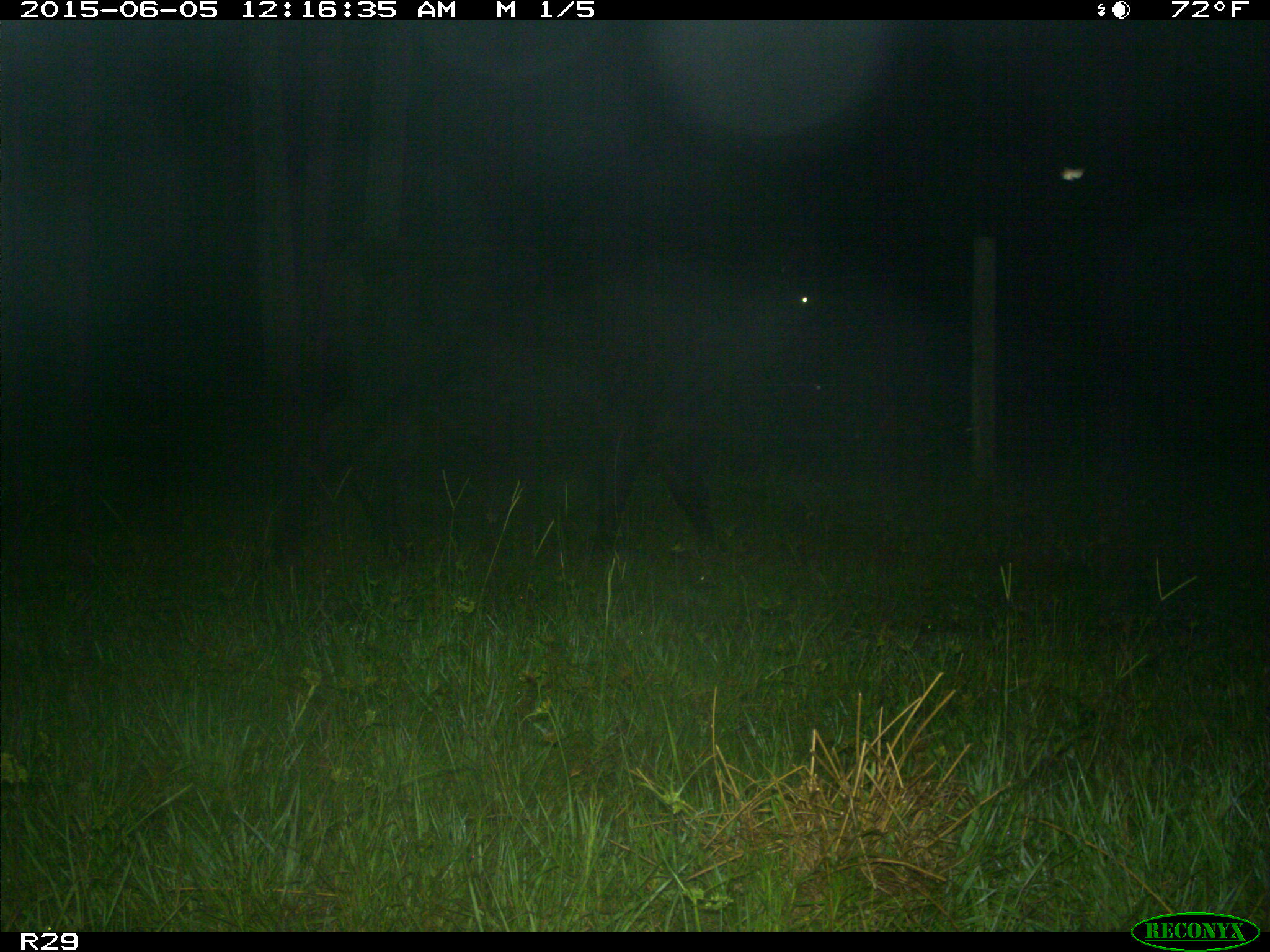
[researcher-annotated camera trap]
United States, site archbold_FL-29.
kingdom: Animalia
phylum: Chordata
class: Mammalia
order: Artiodactyla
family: Bovidae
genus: Bos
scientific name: Bos taurus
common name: domestic cow